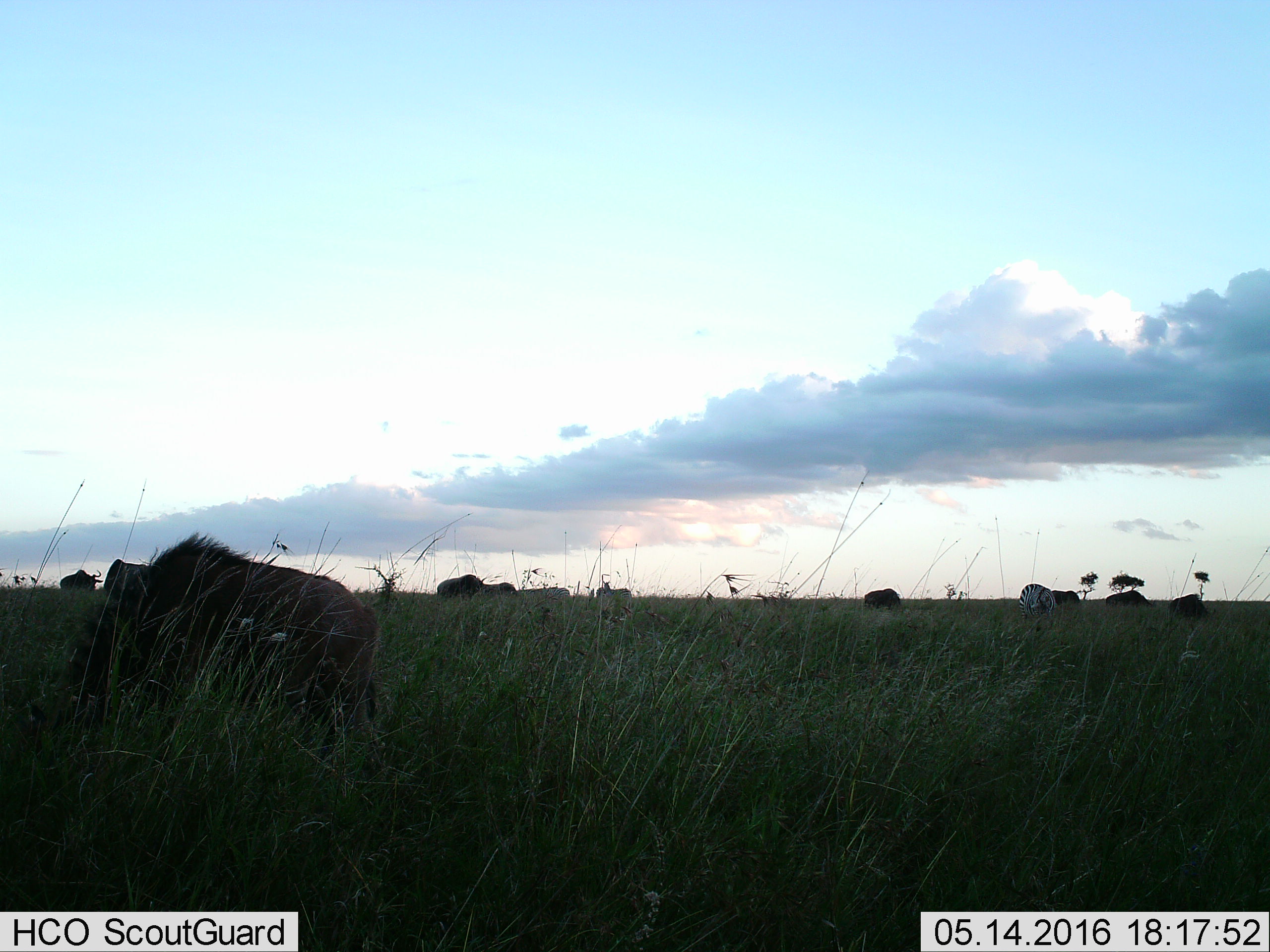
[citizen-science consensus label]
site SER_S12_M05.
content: unidentified animal